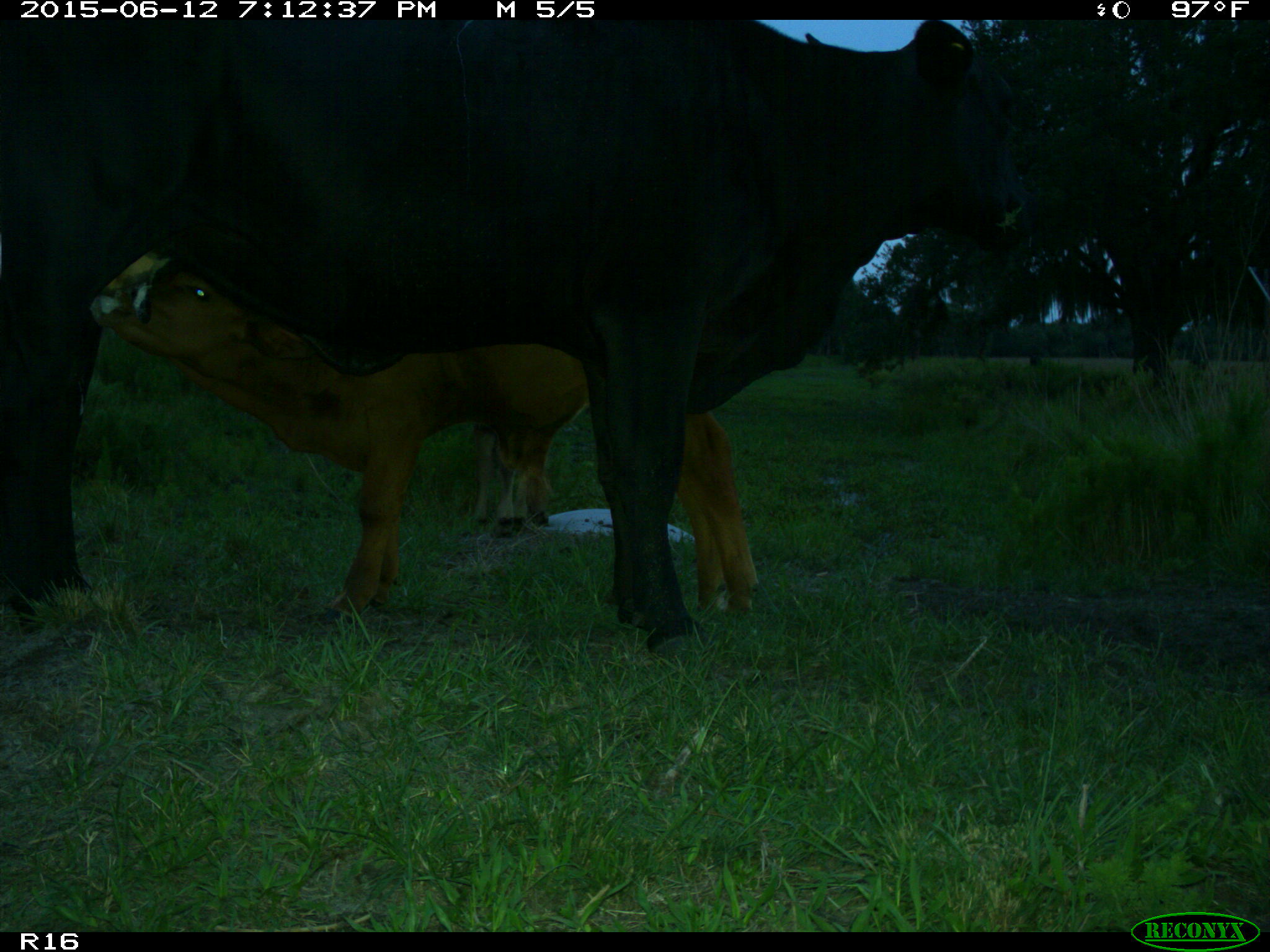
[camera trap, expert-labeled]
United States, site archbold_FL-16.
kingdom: Animalia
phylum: Chordata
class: Mammalia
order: Artiodactyla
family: Bovidae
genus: Bos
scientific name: Bos taurus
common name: domestic cow